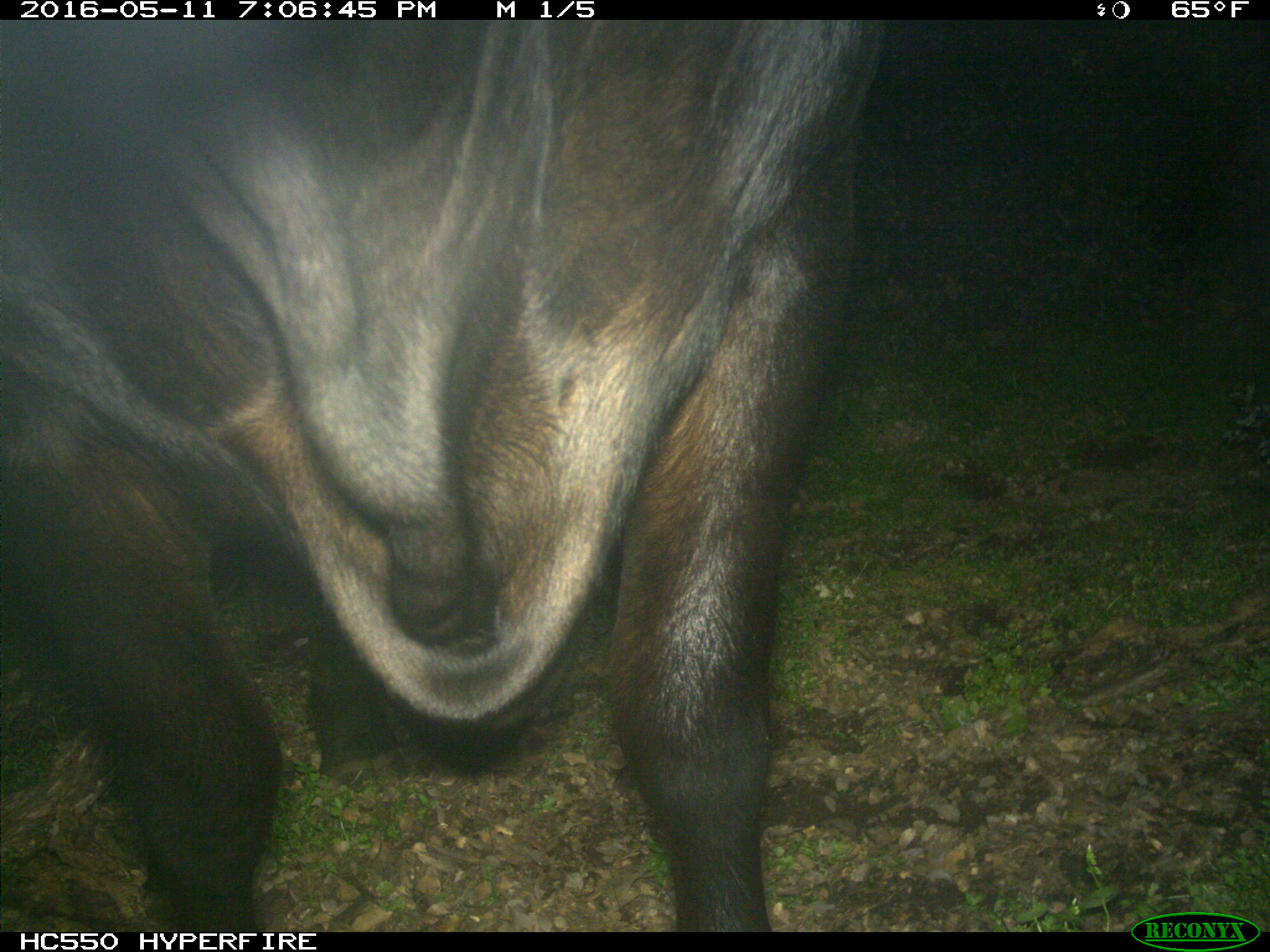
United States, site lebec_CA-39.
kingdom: Animalia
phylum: Chordata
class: Mammalia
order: Artiodactyla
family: Bovidae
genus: Bos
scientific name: Bos taurus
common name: domestic cow